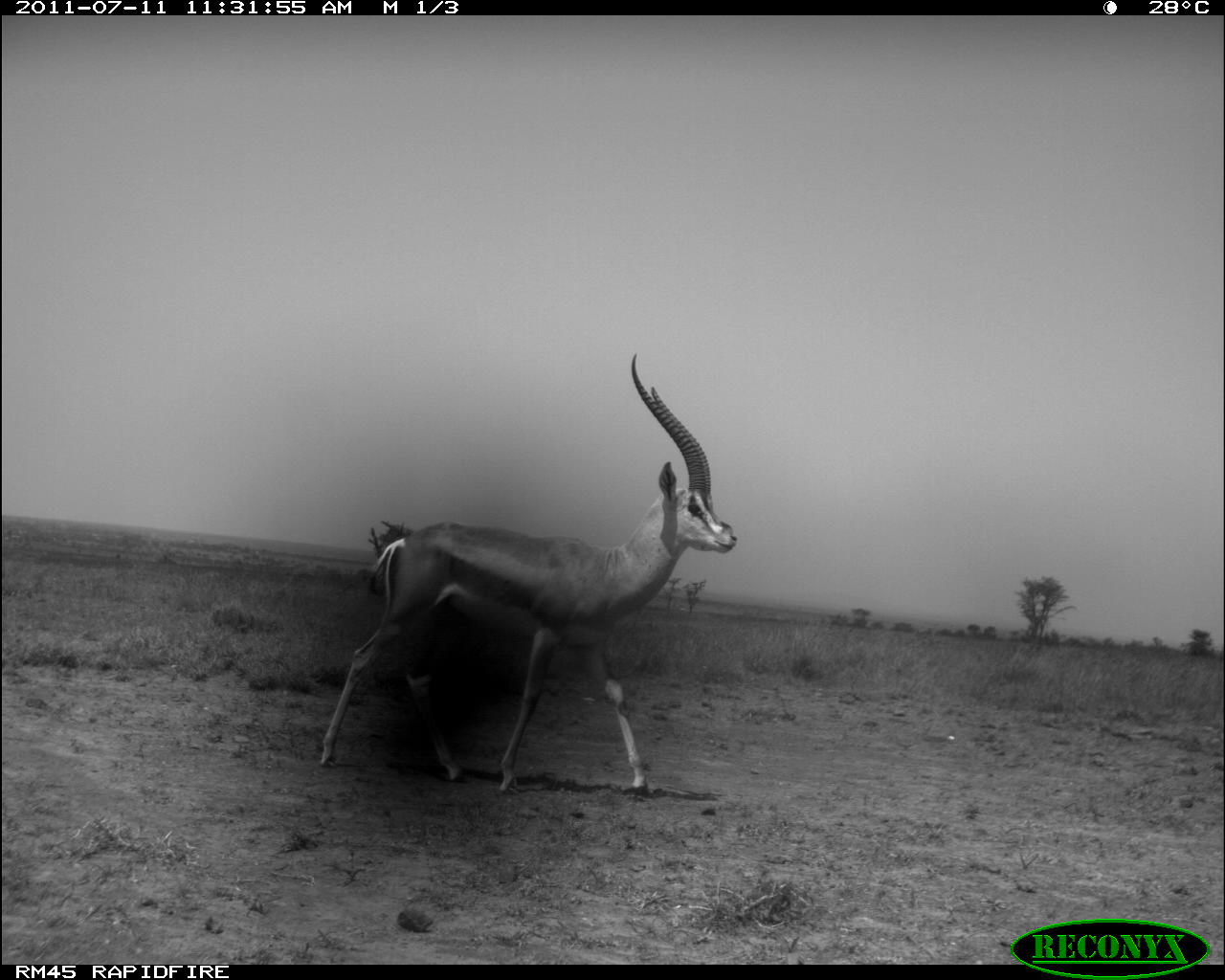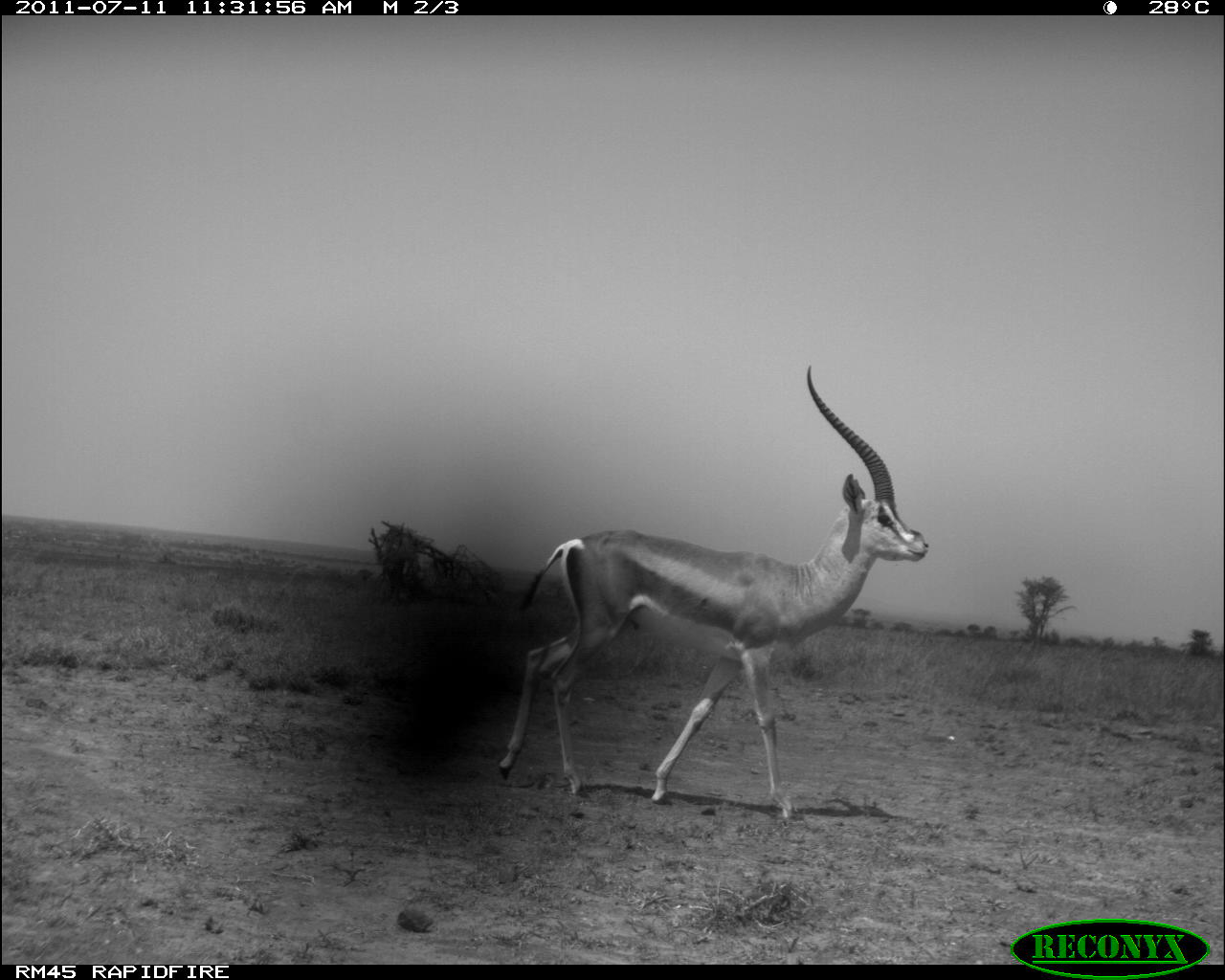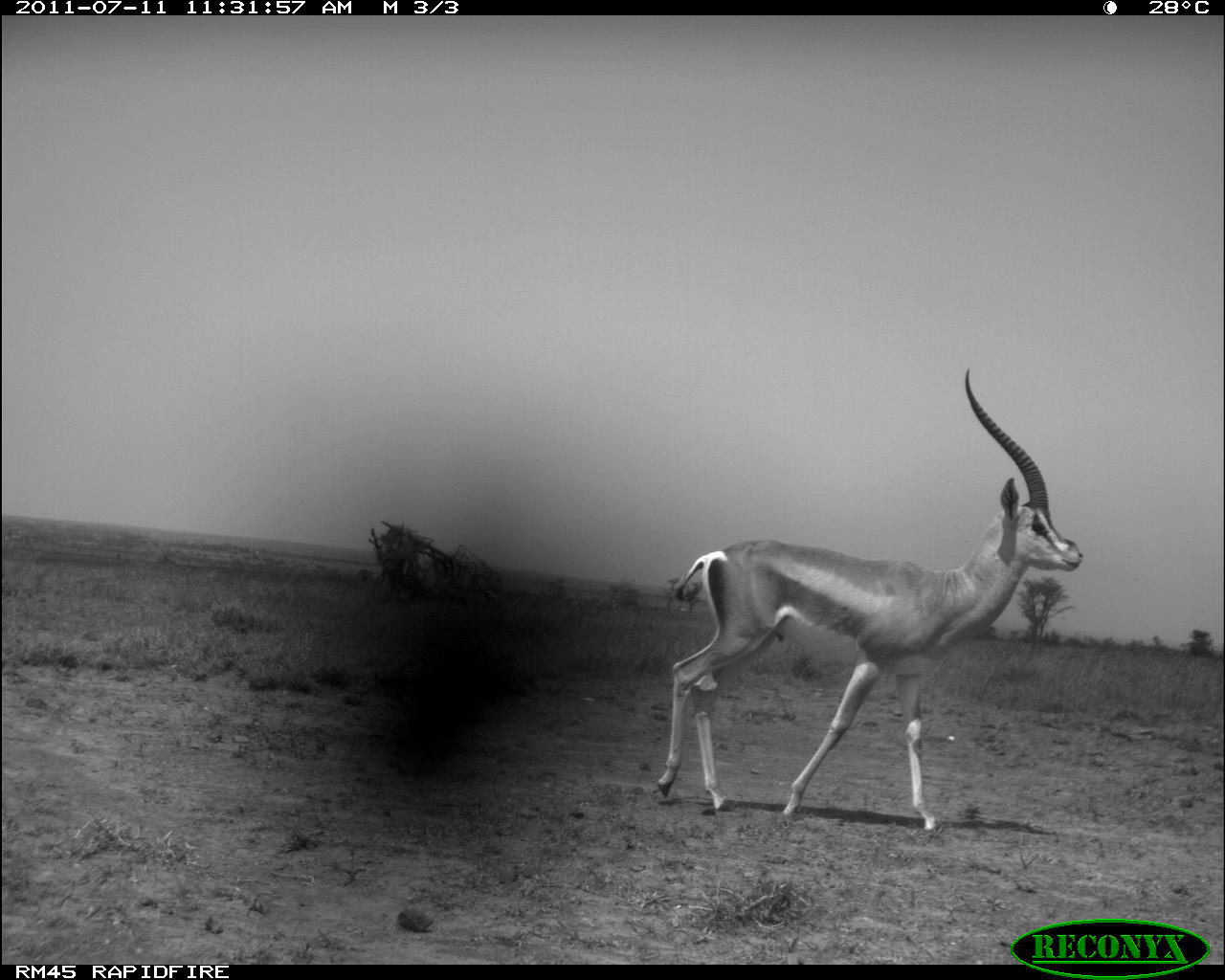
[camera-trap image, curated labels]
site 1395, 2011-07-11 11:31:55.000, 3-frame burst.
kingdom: Animalia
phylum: Chordata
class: Mammalia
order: Artiodactyla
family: Bovidae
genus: Nanger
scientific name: Nanger granti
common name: grant's gazelle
Nanger granti (grant's gazelle), count 1.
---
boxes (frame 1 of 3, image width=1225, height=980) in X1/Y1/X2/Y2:
nanger granti: 318/353/738/796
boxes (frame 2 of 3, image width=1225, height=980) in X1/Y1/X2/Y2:
nanger granti: 494/362/929/820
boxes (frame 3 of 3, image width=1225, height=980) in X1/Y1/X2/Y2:
nanger granti: 655/364/1084/831